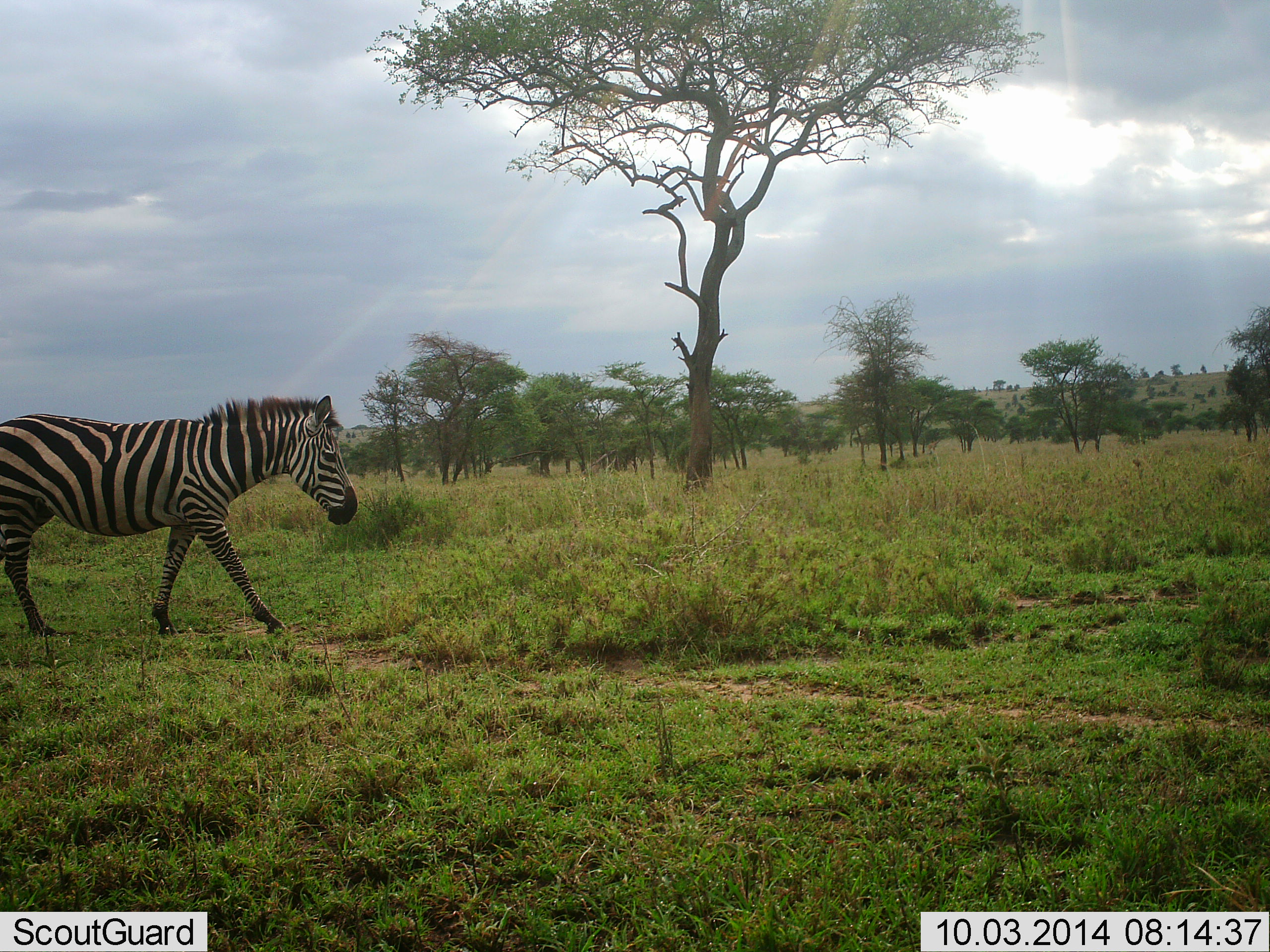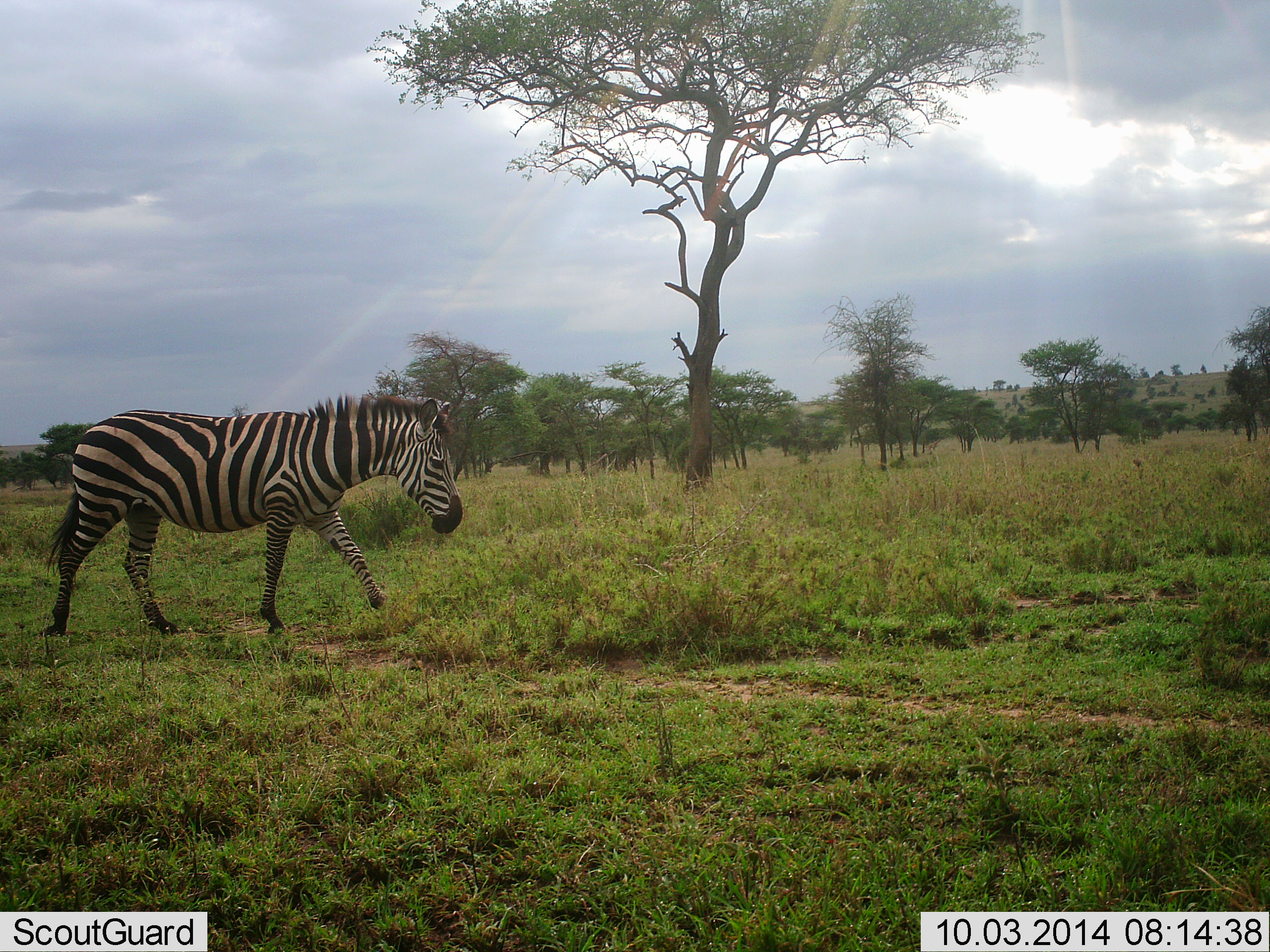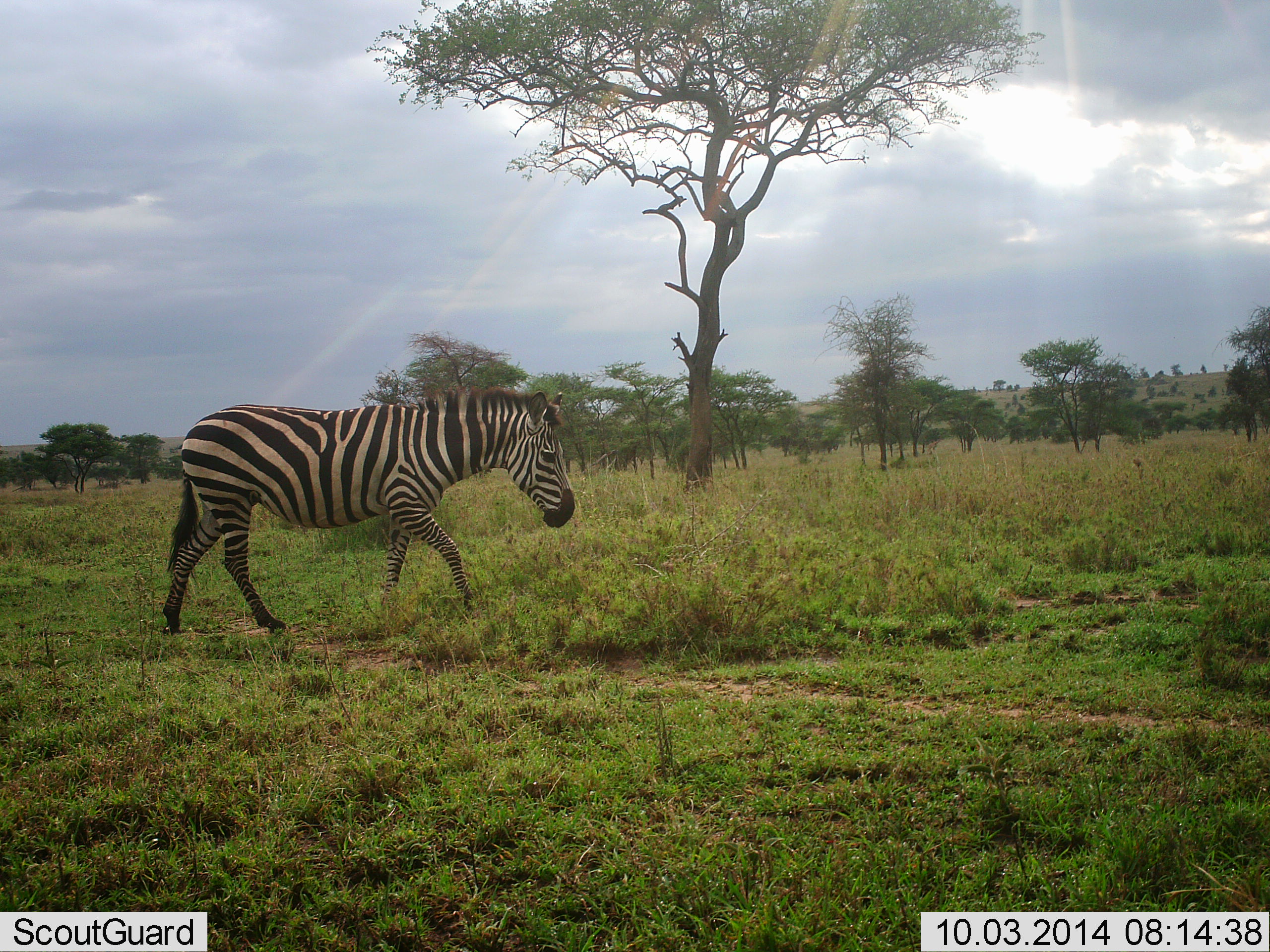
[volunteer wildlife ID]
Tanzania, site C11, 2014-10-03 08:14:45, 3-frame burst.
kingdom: Animalia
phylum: Chordata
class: Mammalia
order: Perissodactyla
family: Equidae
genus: Equus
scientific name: Equus quagga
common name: plains zebra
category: zebra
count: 1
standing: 0%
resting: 0%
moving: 100%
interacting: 0%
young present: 0%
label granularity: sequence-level